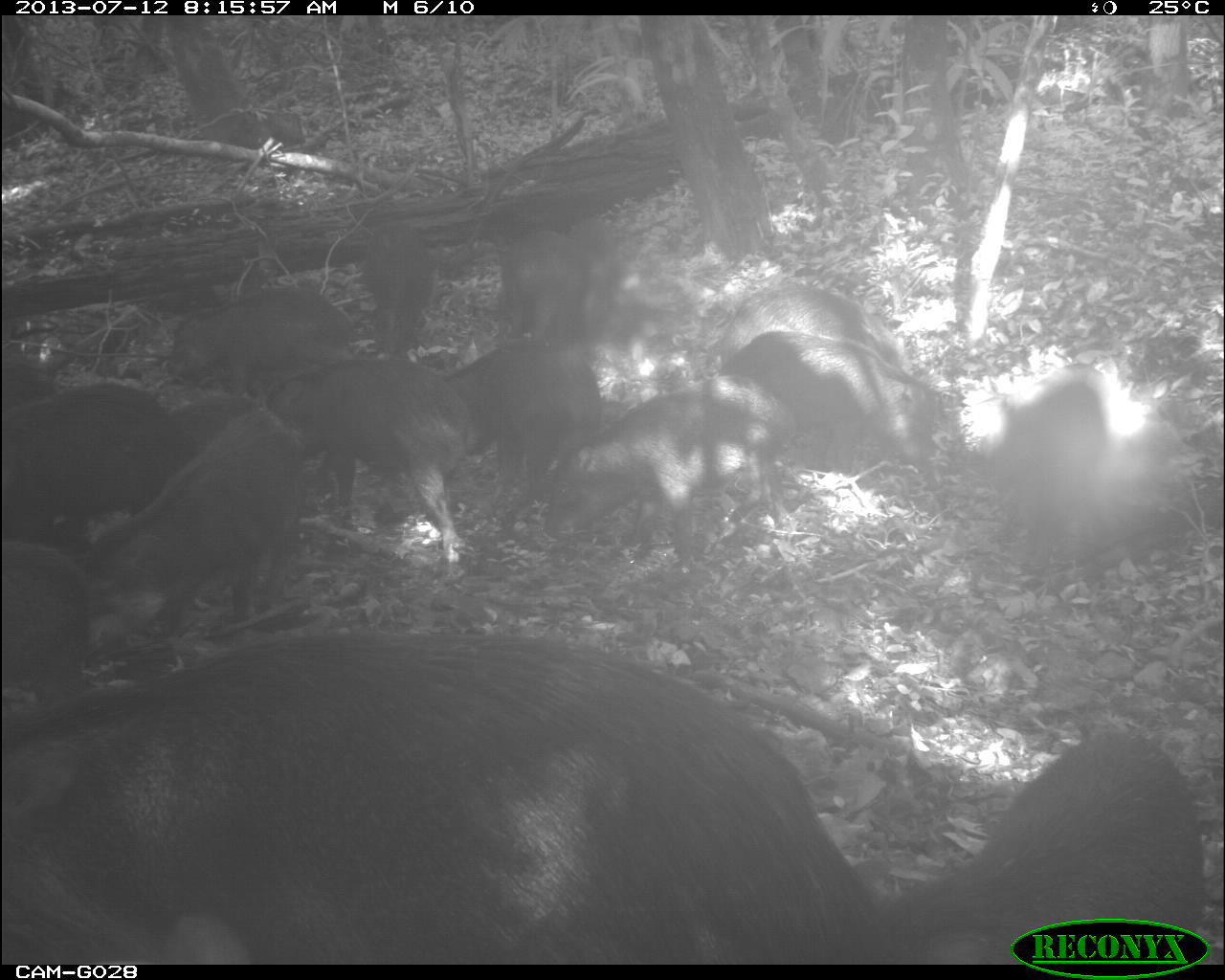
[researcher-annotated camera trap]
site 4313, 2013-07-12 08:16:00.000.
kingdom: Animalia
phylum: Chordata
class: Mammalia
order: Artiodactyla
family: Tayassuidae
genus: Tayassu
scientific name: Tayassu pecari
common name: white-lipped peccary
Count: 20.